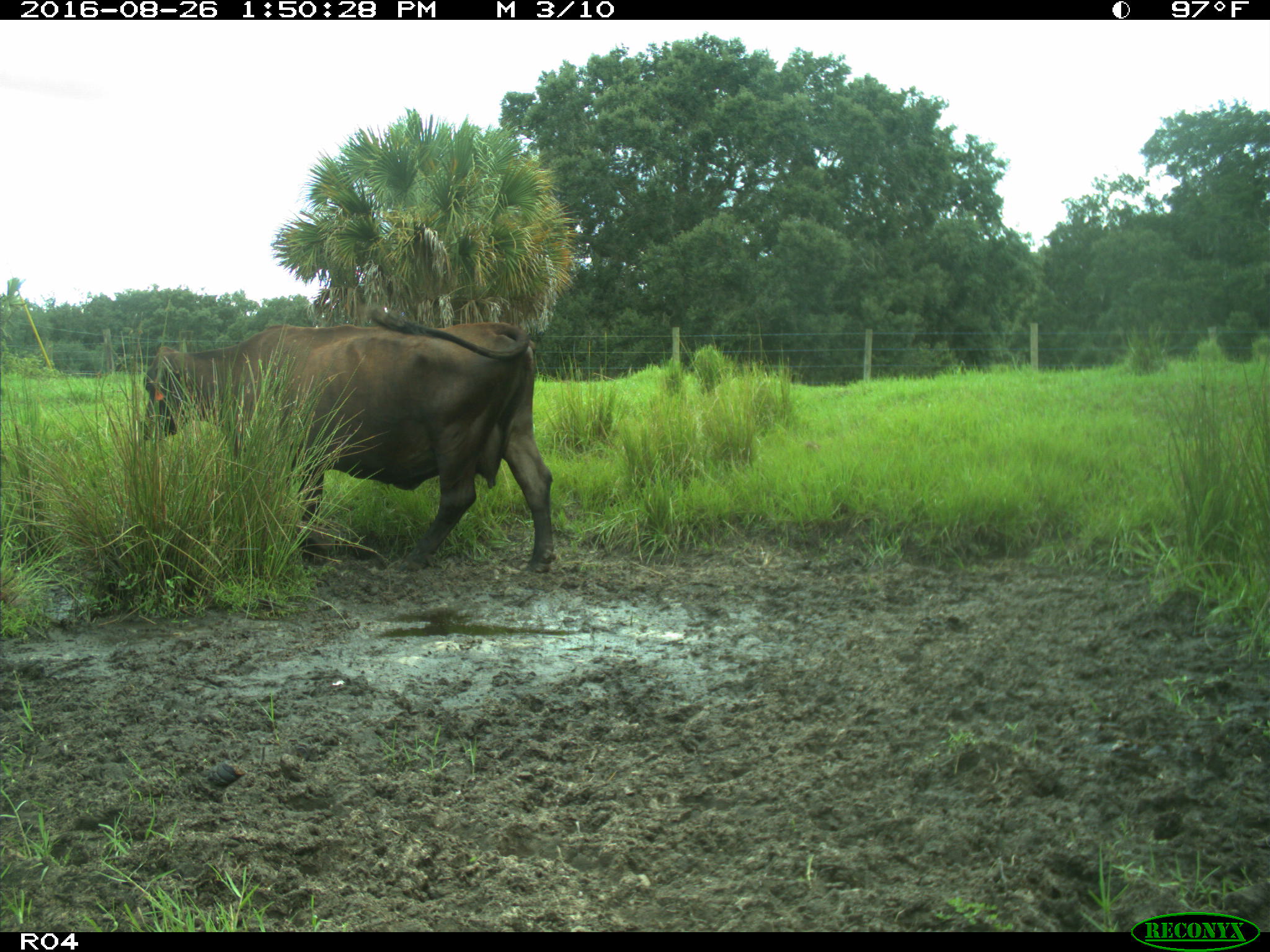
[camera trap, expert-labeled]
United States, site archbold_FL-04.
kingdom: Animalia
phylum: Chordata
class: Mammalia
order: Artiodactyla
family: Bovidae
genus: Bos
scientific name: Bos taurus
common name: domestic cow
Bos taurus (domestic cow).